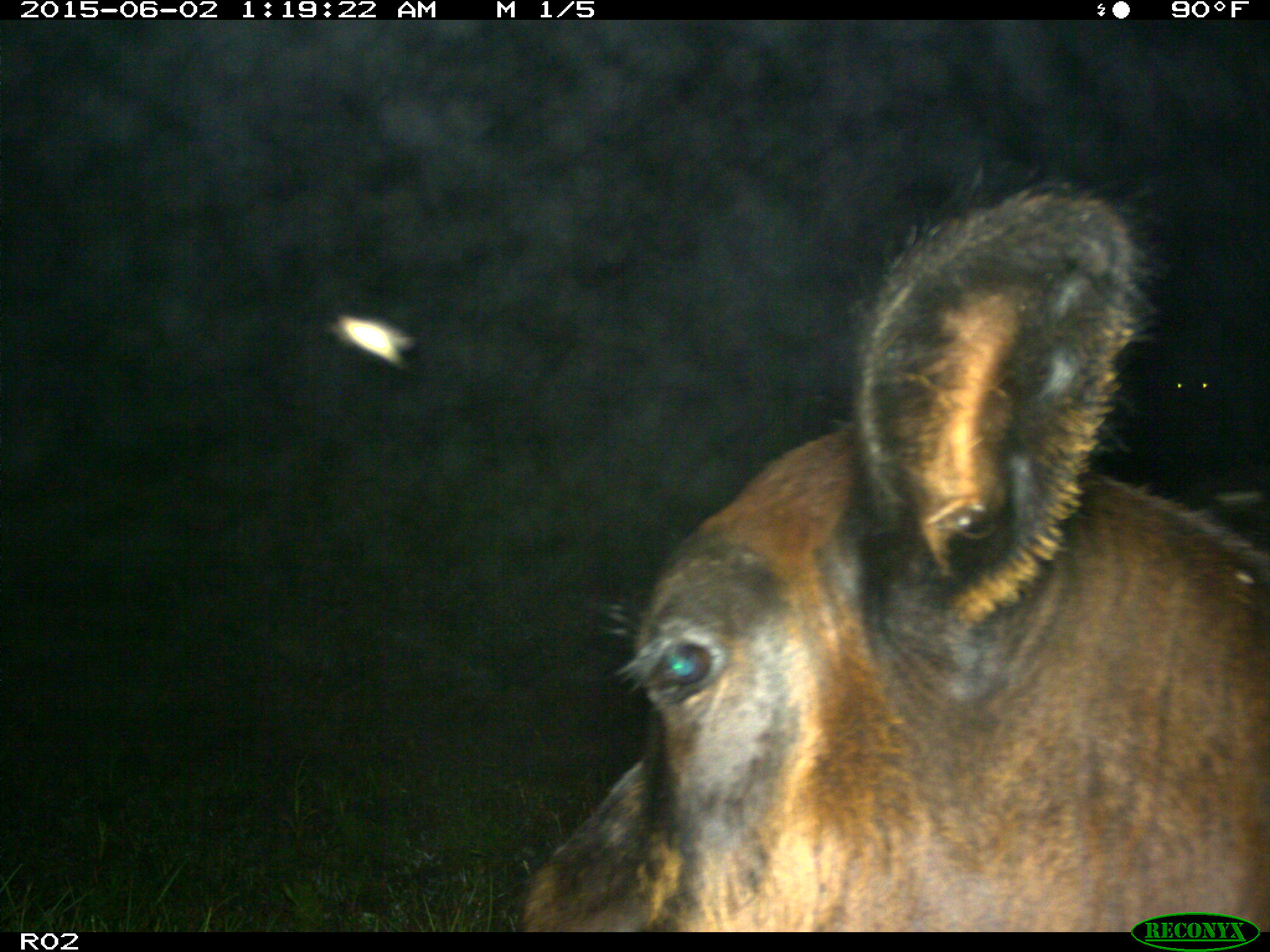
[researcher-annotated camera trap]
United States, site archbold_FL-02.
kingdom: Animalia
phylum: Chordata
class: Mammalia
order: Artiodactyla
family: Bovidae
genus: Bos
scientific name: Bos taurus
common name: domestic cow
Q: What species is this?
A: Bos taurus (domestic cow).